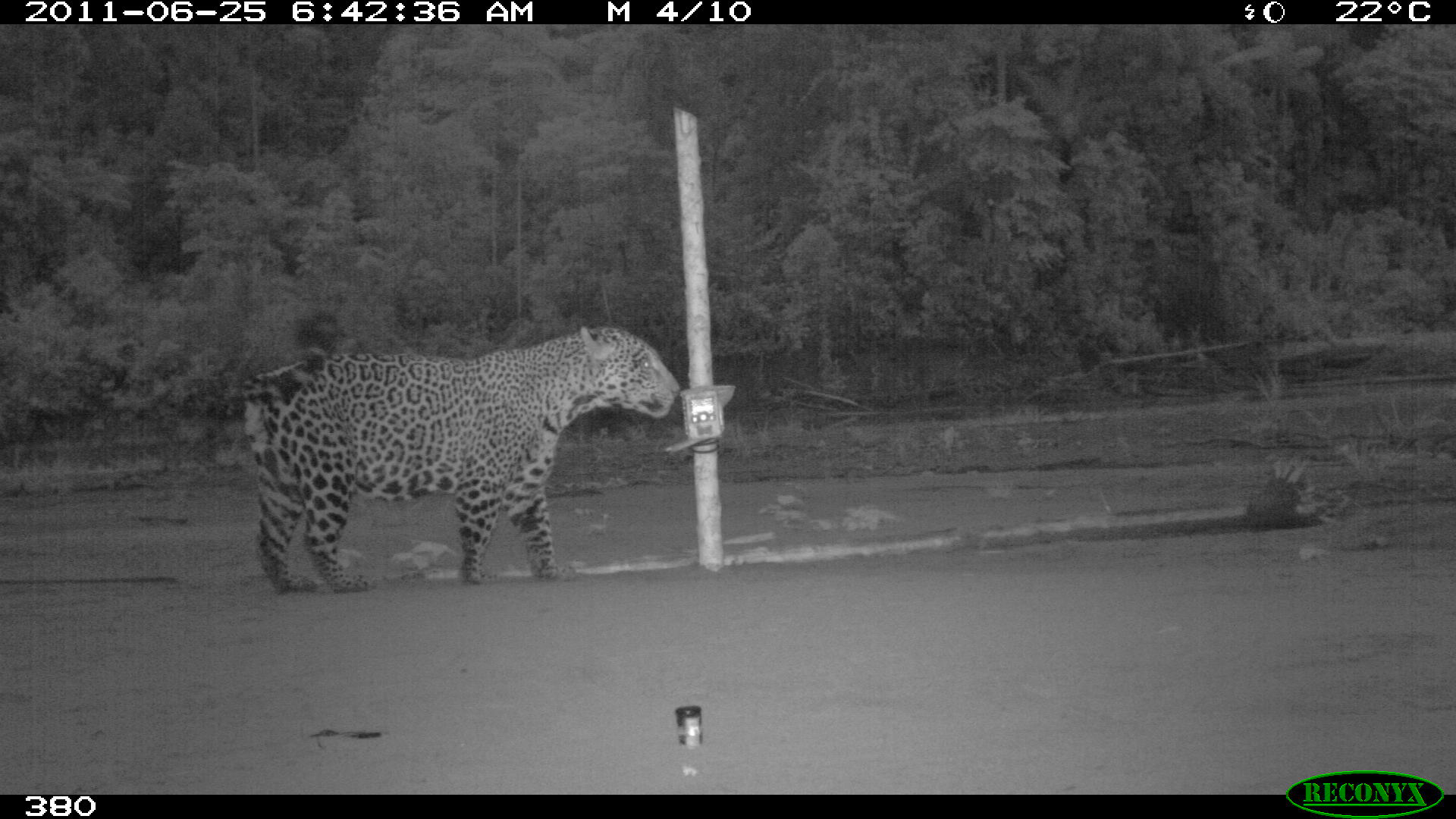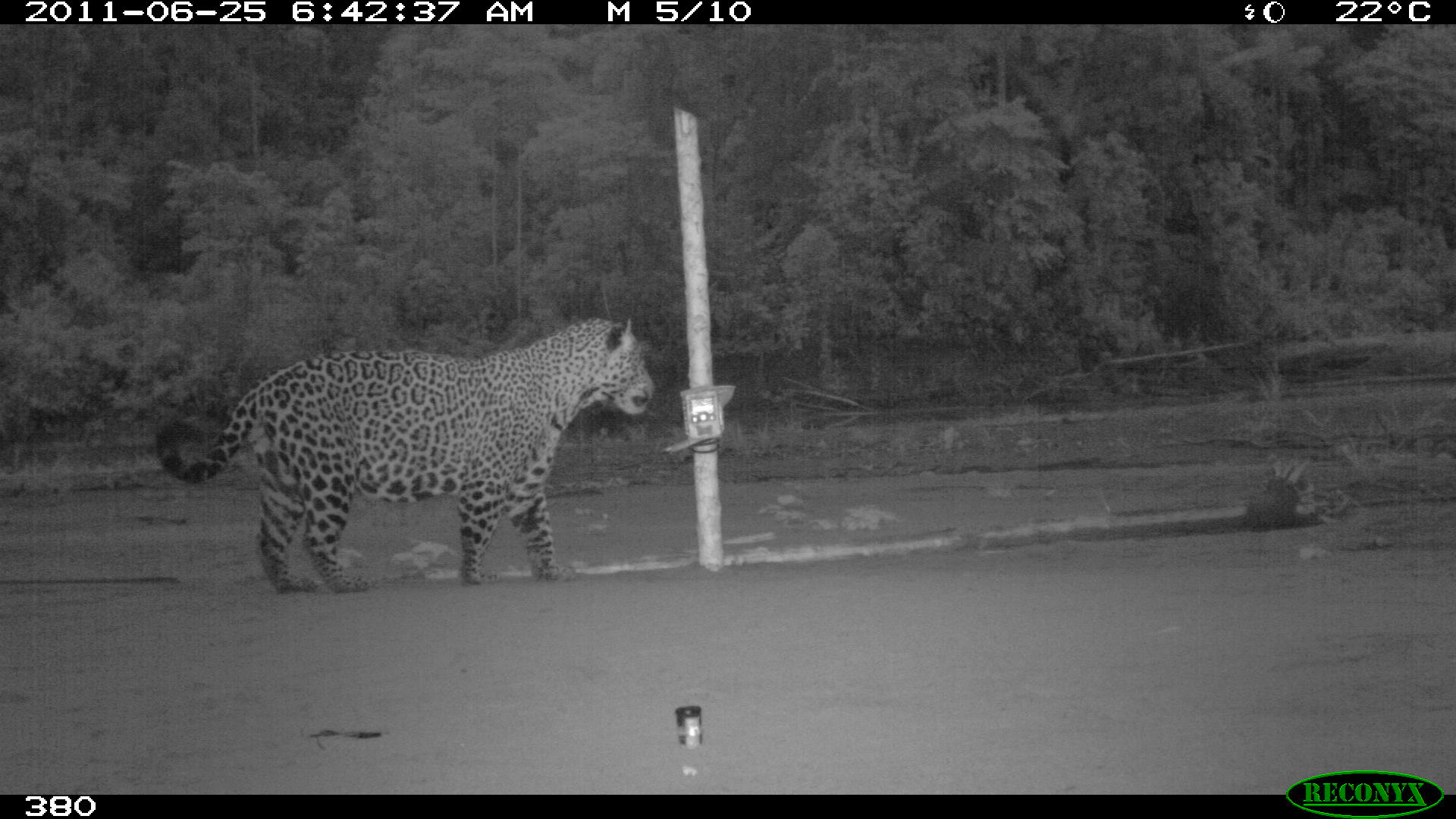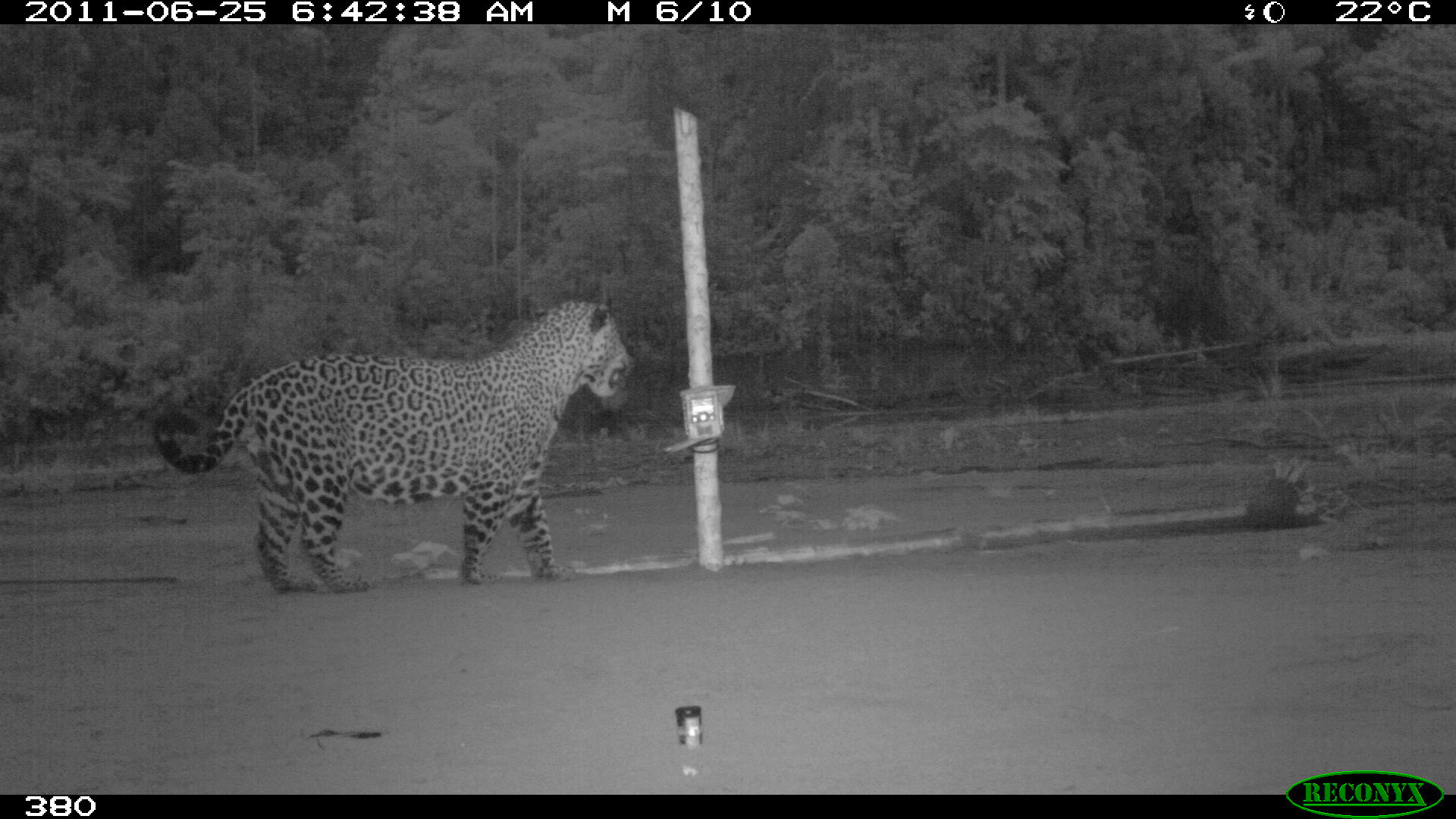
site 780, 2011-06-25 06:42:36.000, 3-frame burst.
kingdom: Animalia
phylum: Chordata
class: Mammalia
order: Carnivora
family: Felidae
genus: Panthera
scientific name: Panthera onca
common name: jaguar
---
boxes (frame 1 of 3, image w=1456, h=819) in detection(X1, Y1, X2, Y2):
panthera onca: detection(215, 322, 679, 593)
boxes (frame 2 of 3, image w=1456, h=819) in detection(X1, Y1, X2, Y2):
panthera onca: detection(151, 316, 655, 594)